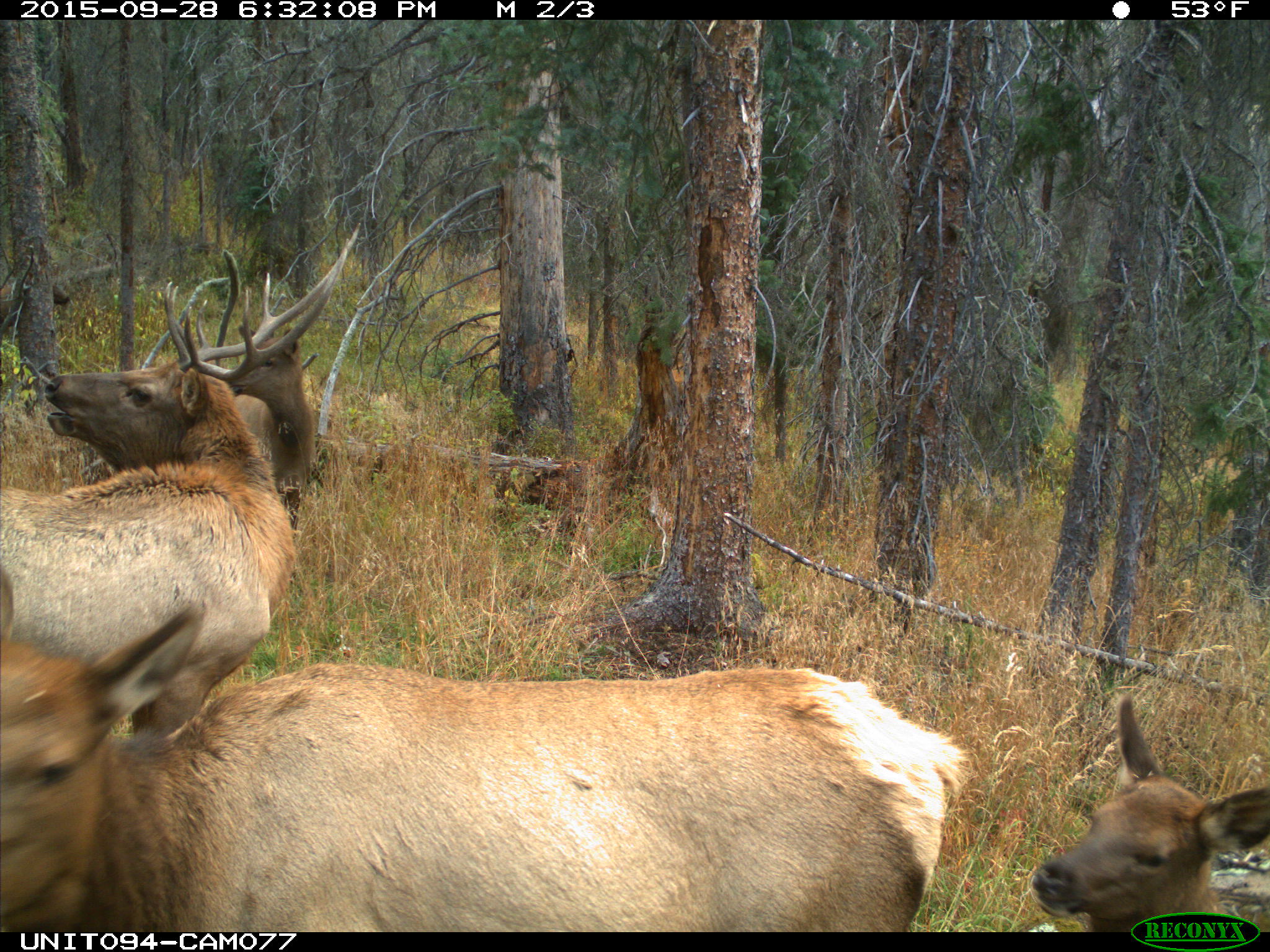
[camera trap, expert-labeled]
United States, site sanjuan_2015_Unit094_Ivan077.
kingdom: Animalia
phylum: Chordata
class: Mammalia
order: Artiodactyla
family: Cervidae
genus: Cervus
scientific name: Cervus elaphus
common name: red deer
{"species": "Cervus elaphus (red deer)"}